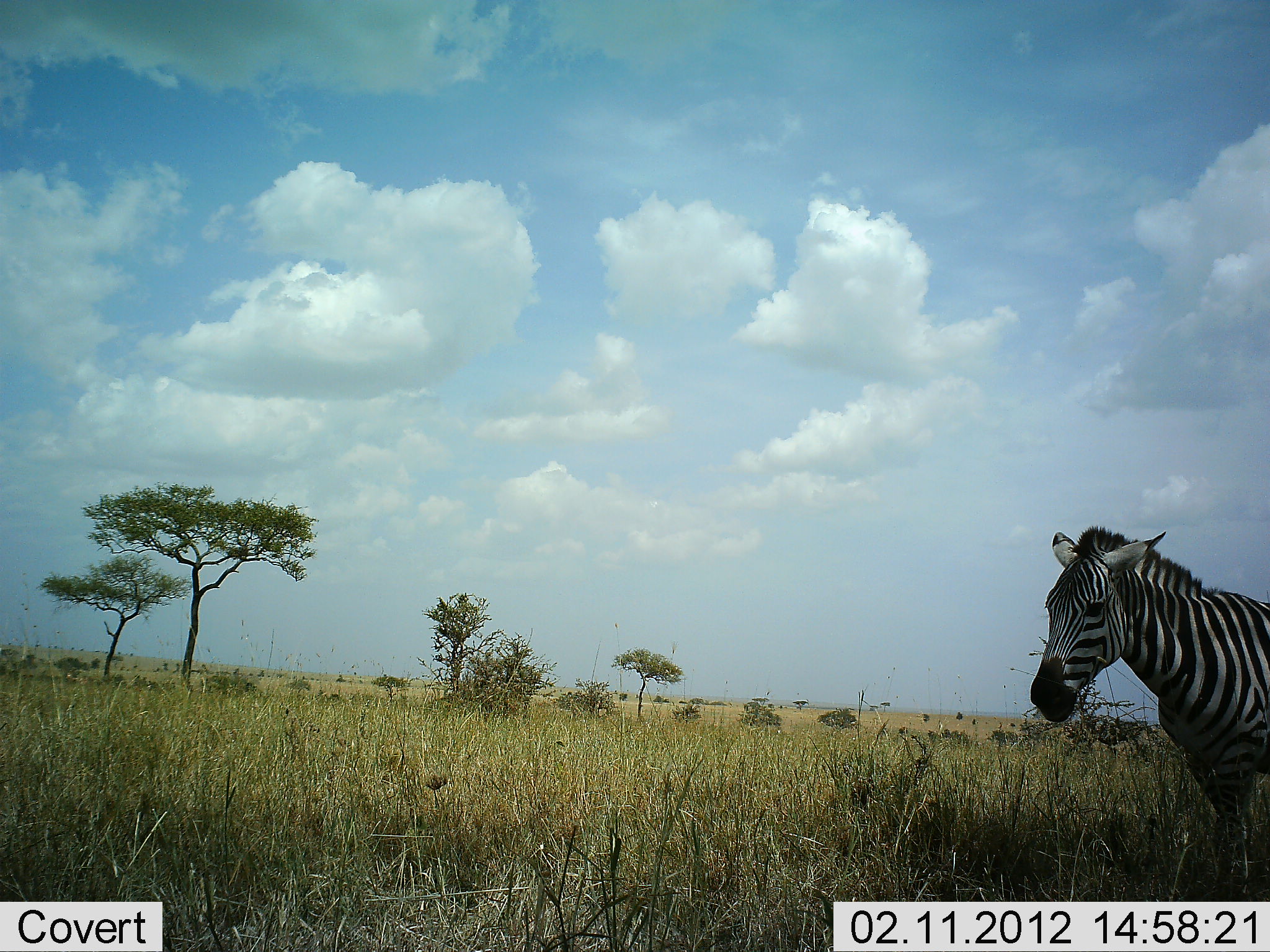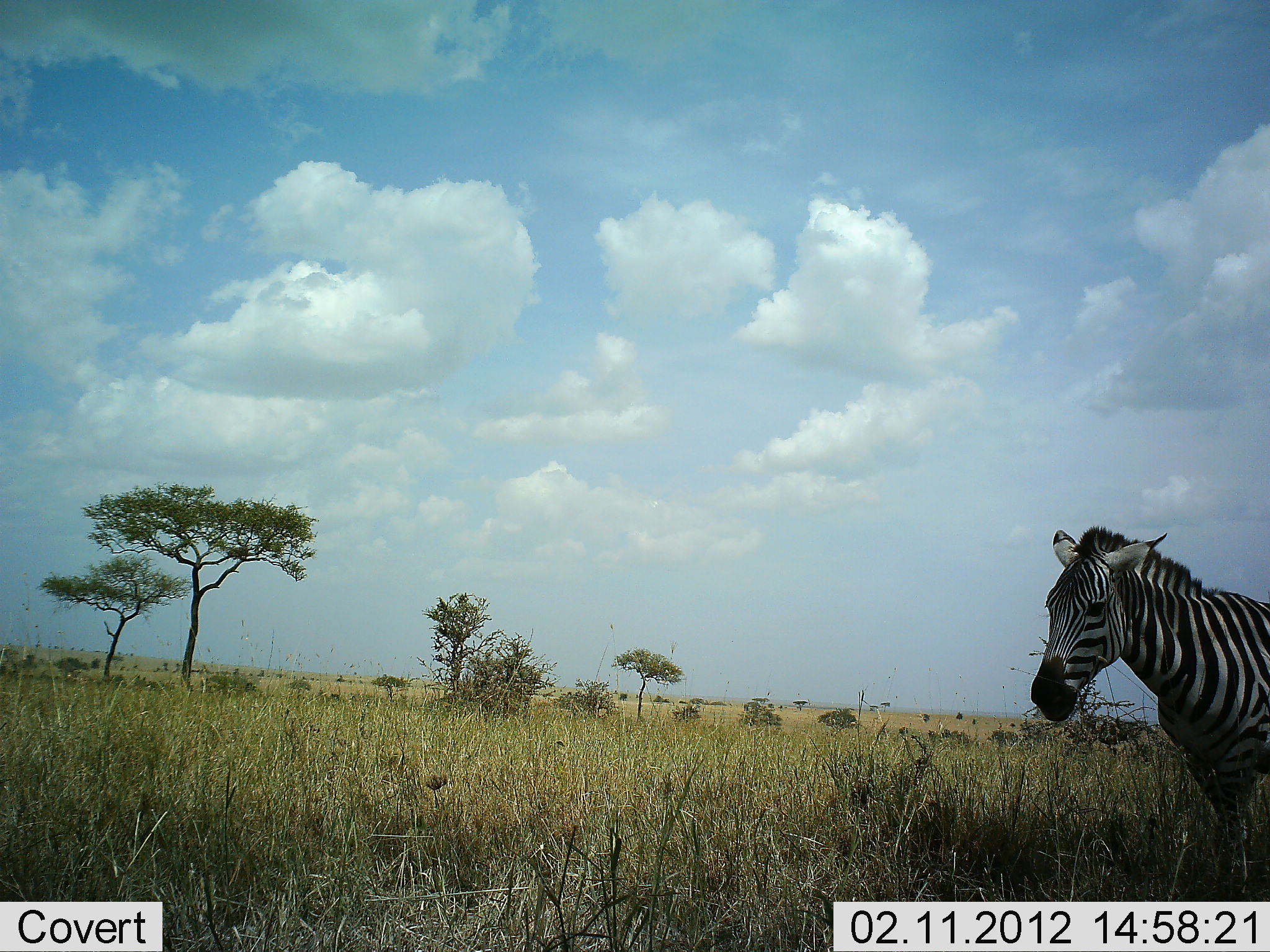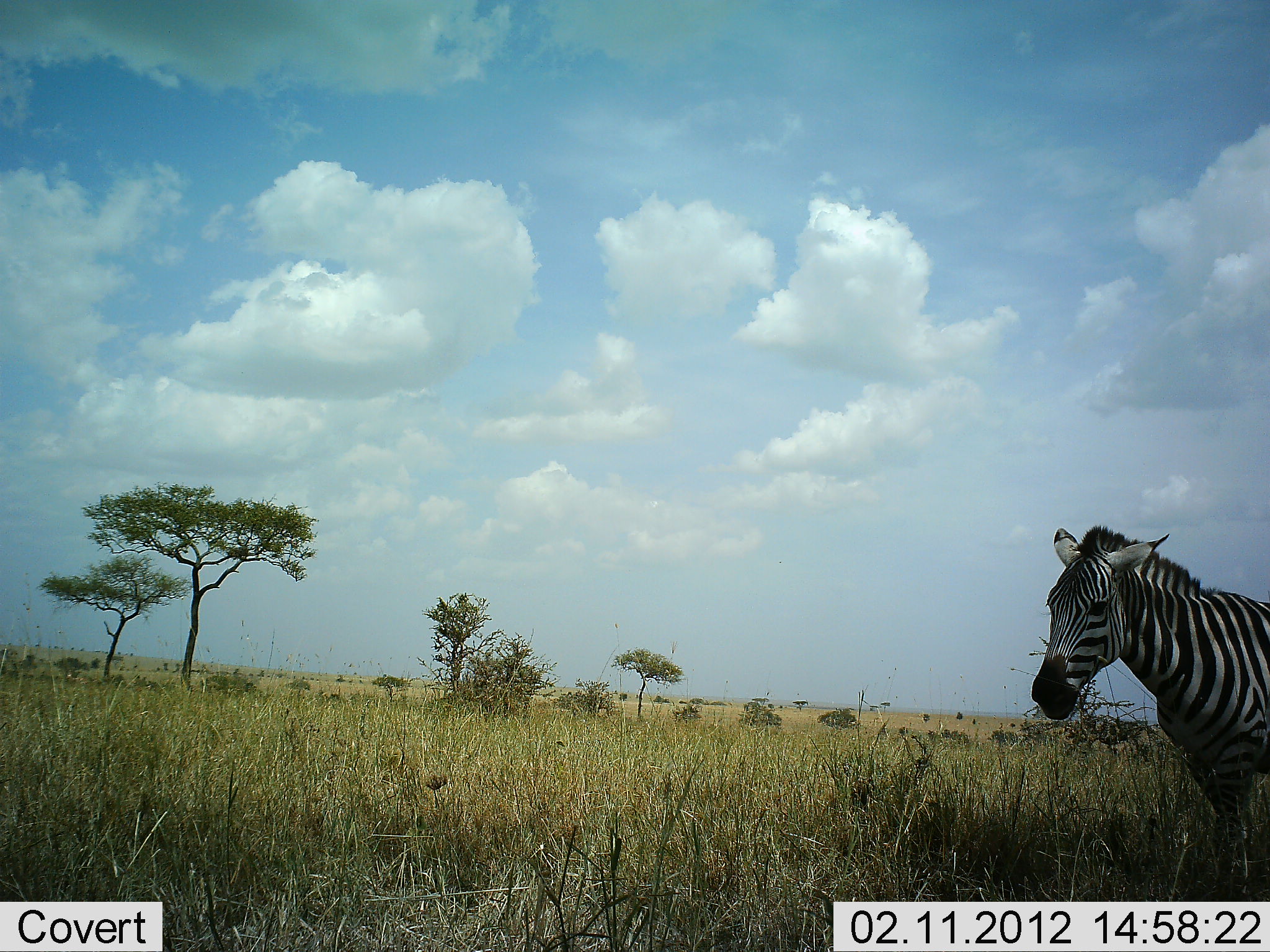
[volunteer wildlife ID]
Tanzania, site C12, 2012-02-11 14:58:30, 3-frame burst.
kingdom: Animalia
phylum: Chordata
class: Mammalia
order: Perissodactyla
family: Equidae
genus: Equus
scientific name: Equus quagga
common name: plains zebra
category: zebra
Zebra (plains zebra) (Equus quagga), count 1. Behavior (volunteer vote fractions): standing 92%, resting 0%, moving 8%, interacting 0%. Young present (vote fraction): 0%. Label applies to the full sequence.